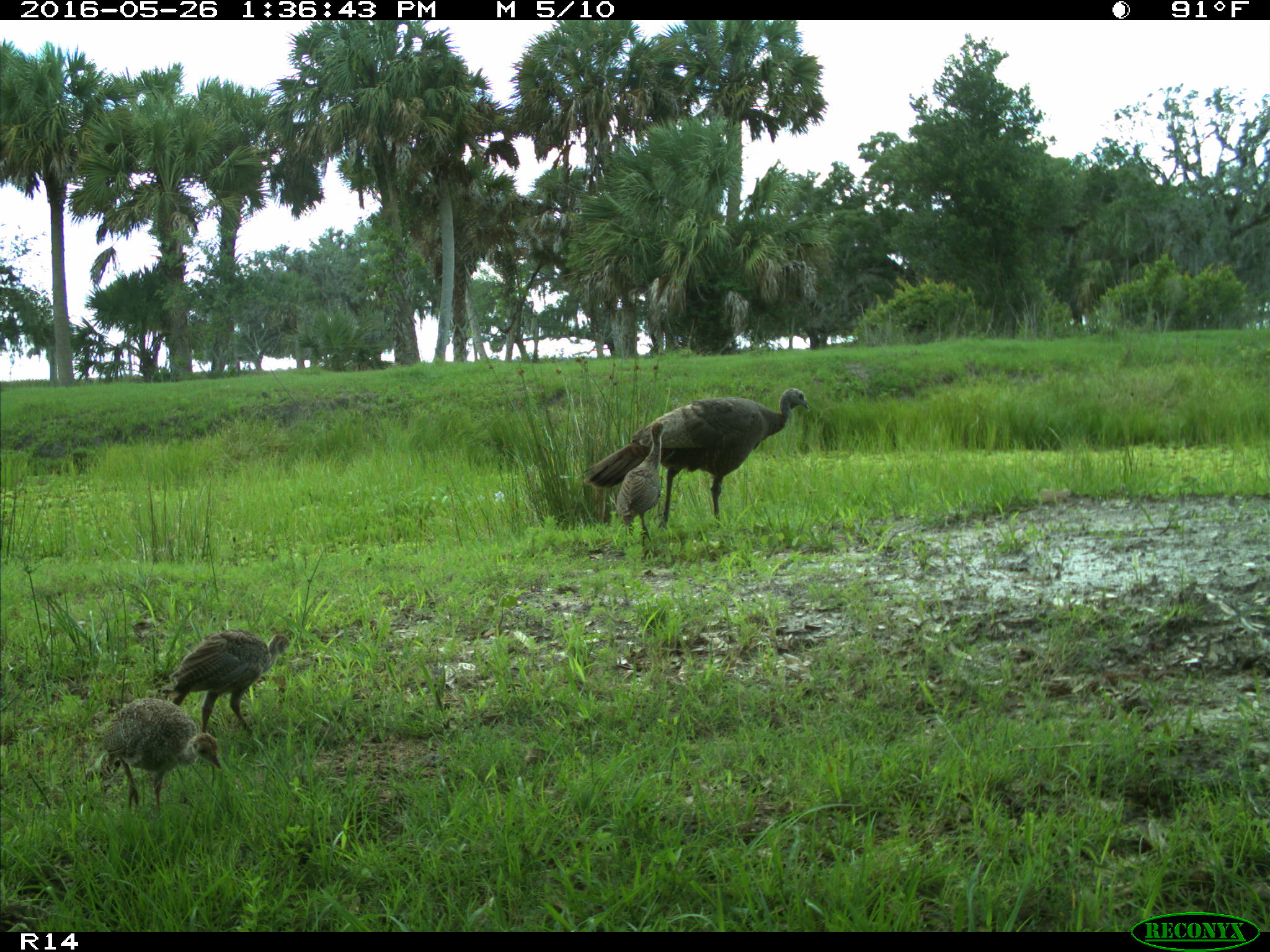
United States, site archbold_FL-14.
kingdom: Animalia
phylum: Chordata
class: Aves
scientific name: Aves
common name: birds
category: unidentified bird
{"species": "unidentified bird (birds) (Aves)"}